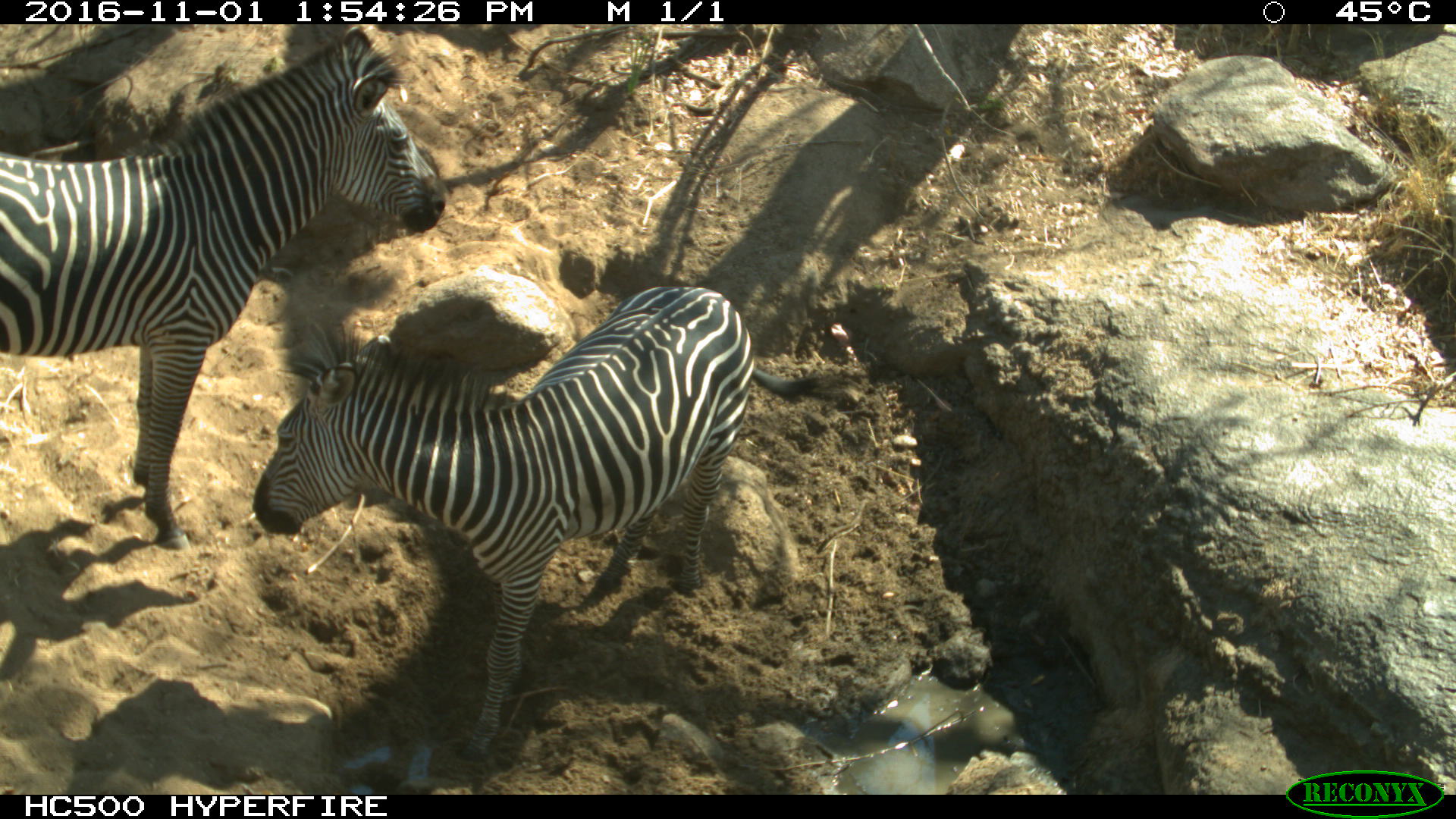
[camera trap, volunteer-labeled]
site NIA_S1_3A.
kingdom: Animalia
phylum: Chordata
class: Mammalia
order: Perissodactyla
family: Equidae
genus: Equus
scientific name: Equus quagga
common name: plains zebra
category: zebraplains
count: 2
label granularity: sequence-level